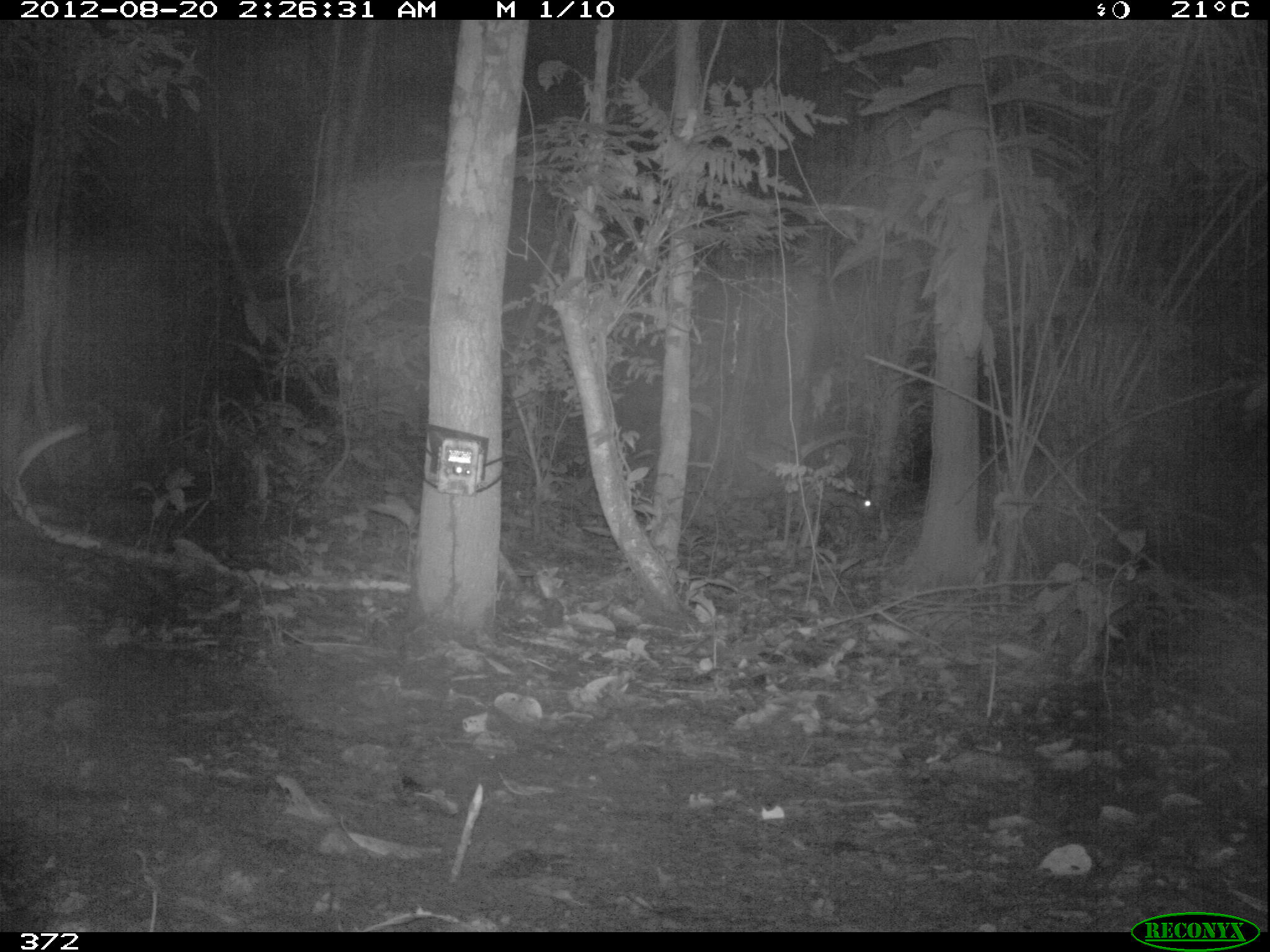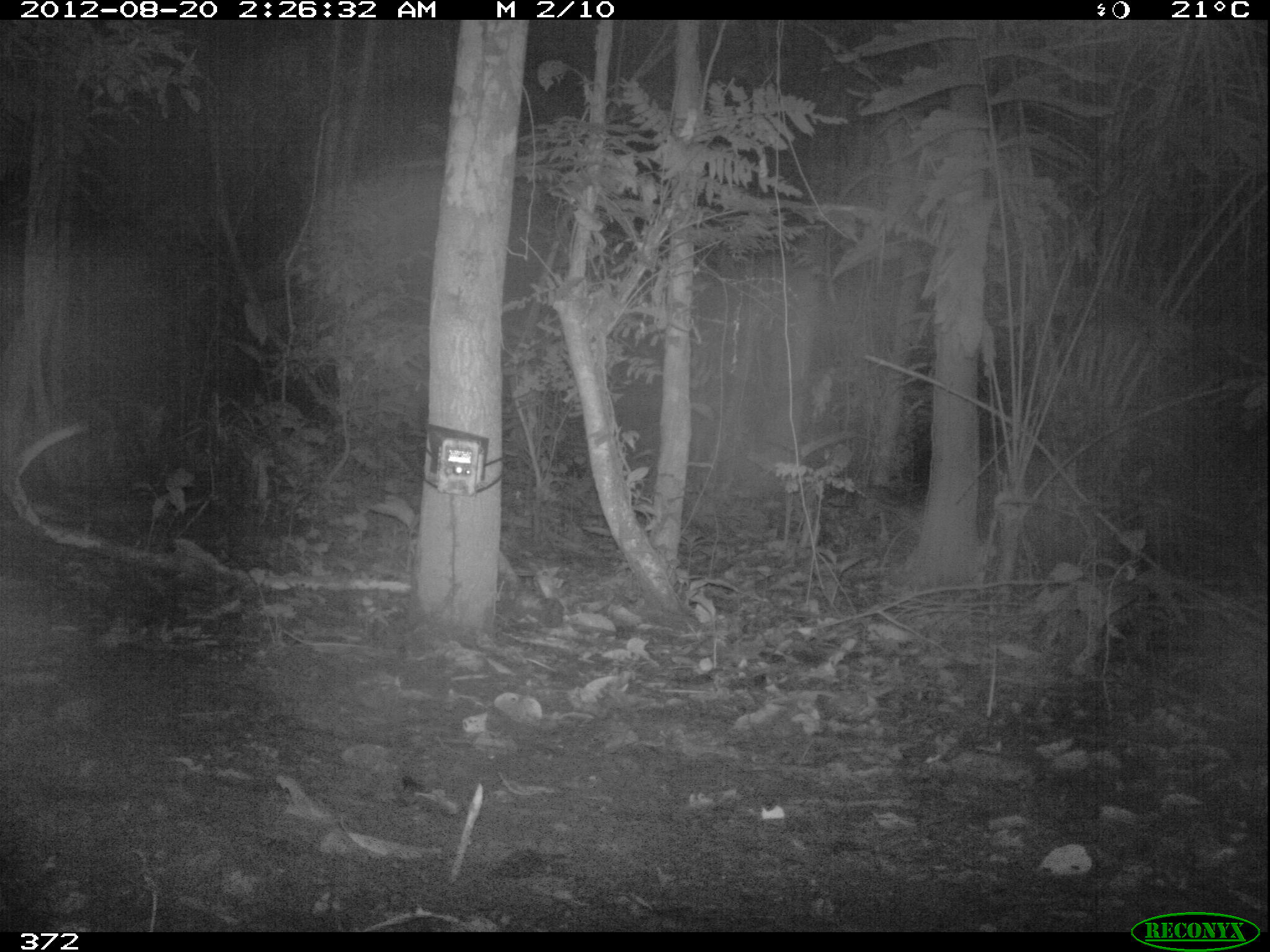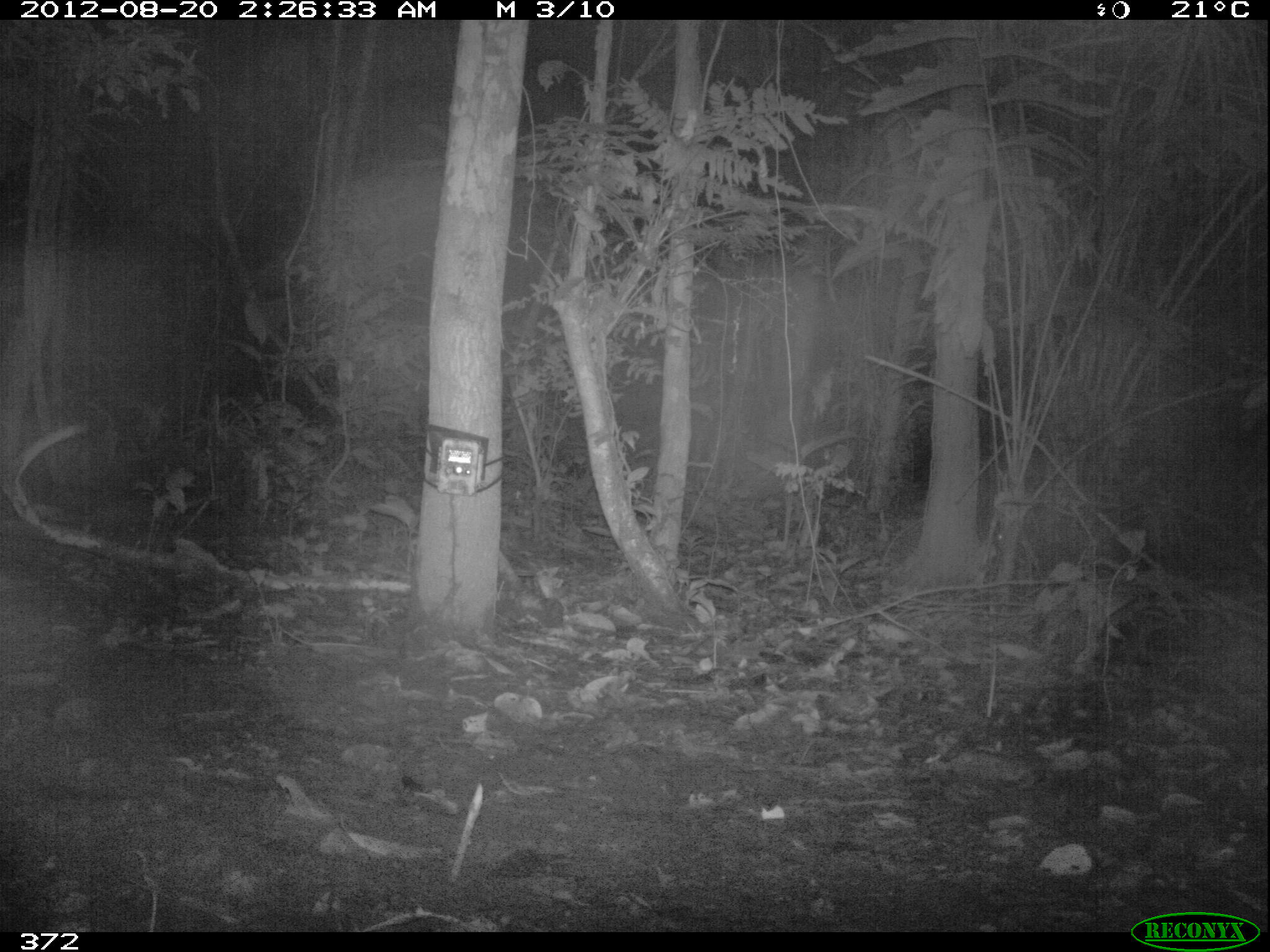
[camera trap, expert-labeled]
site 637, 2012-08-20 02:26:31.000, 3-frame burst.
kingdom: Animalia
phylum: Chordata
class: Mammalia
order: Rodentia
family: Cuniculidae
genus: Cuniculus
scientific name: Cuniculus paca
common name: spotted paca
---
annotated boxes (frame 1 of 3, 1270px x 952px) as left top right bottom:
cuniculus paca: 797 482 879 519